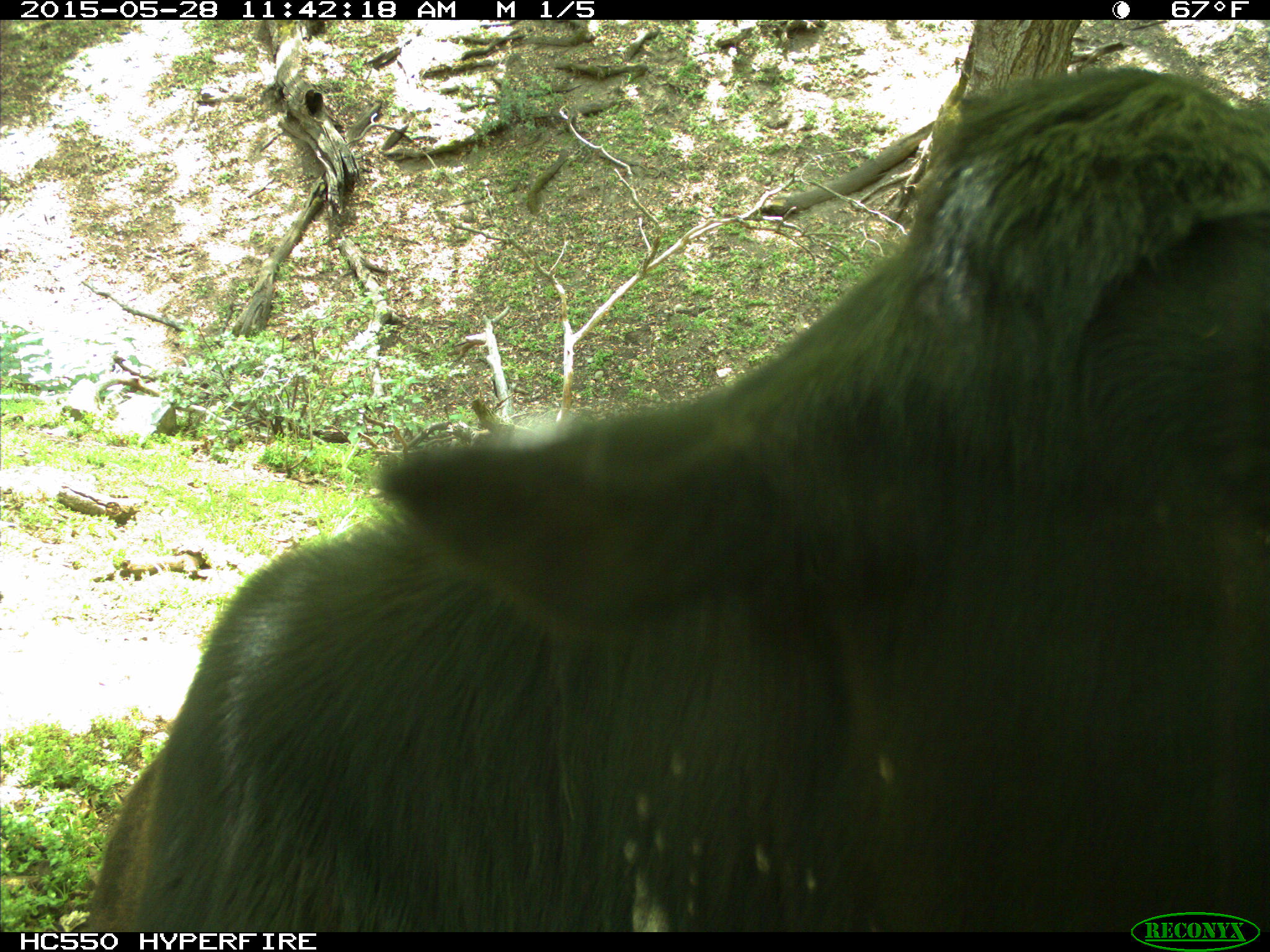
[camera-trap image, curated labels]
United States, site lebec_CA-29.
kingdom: Animalia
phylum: Chordata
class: Mammalia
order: Artiodactyla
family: Bovidae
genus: Bos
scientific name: Bos taurus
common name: domestic cow